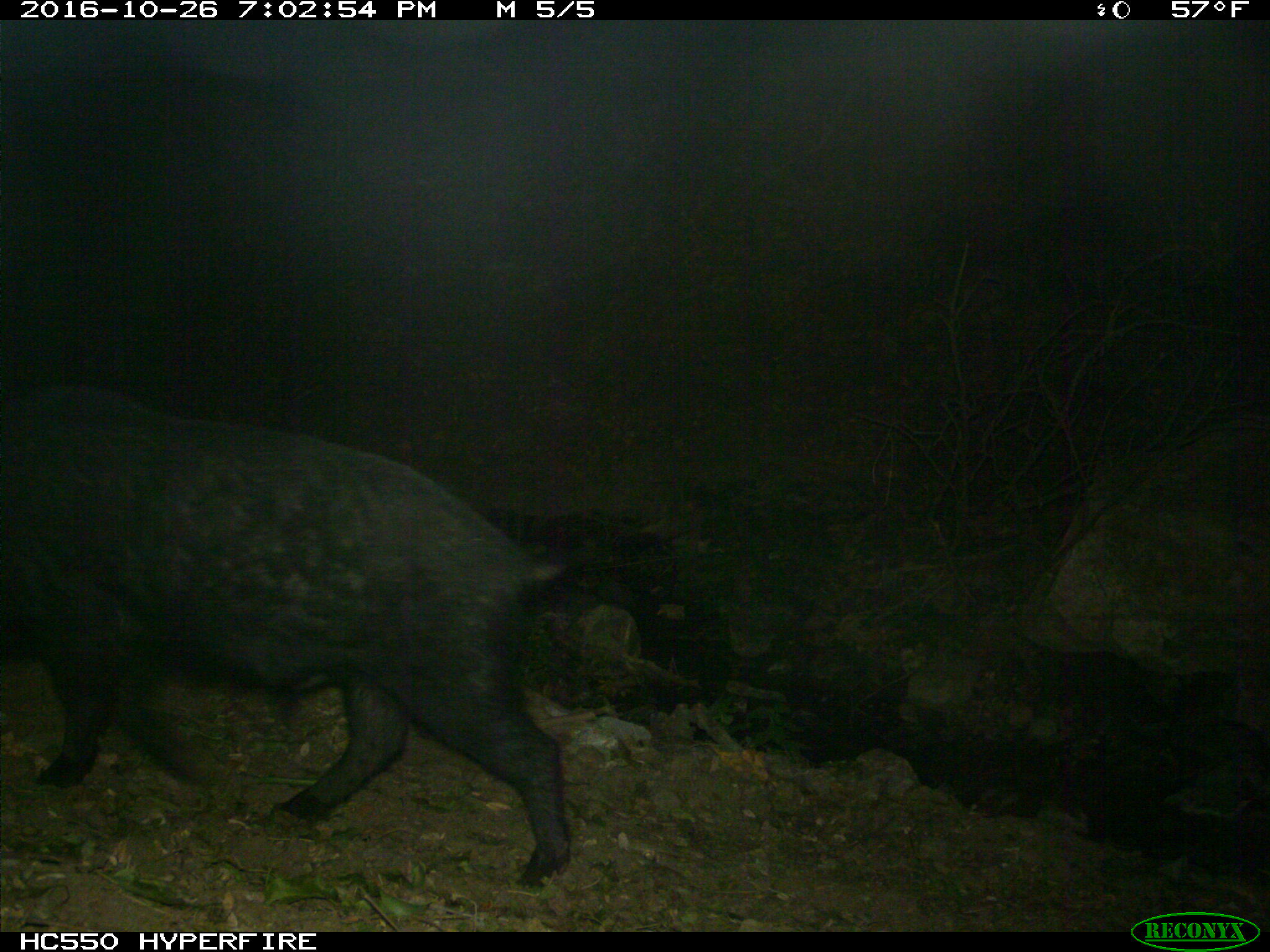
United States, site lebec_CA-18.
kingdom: Animalia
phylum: Chordata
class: Mammalia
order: Artiodactyla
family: Suidae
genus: Sus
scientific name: Sus scrofa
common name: wild boar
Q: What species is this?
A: Sus scrofa (wild boar).